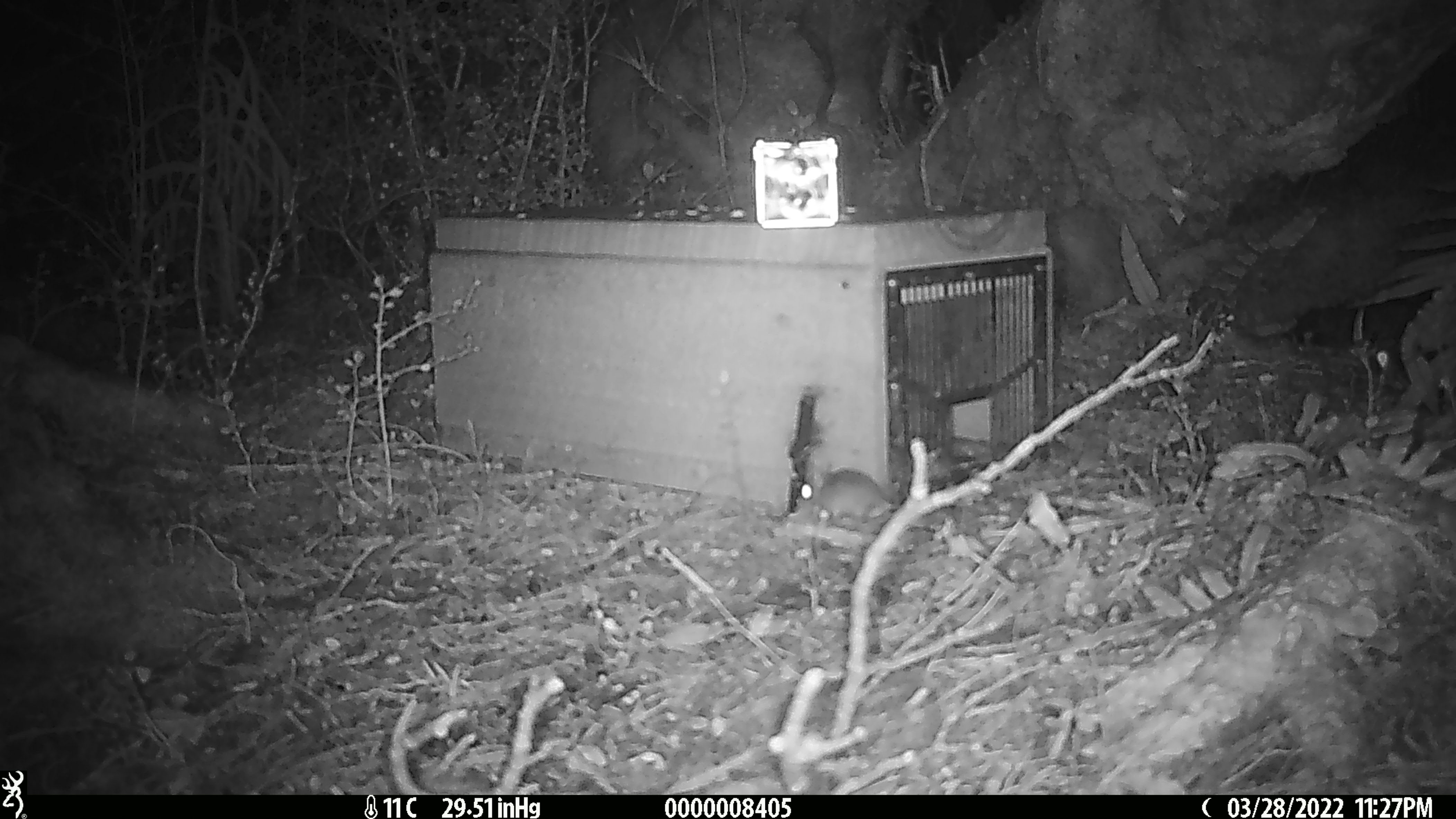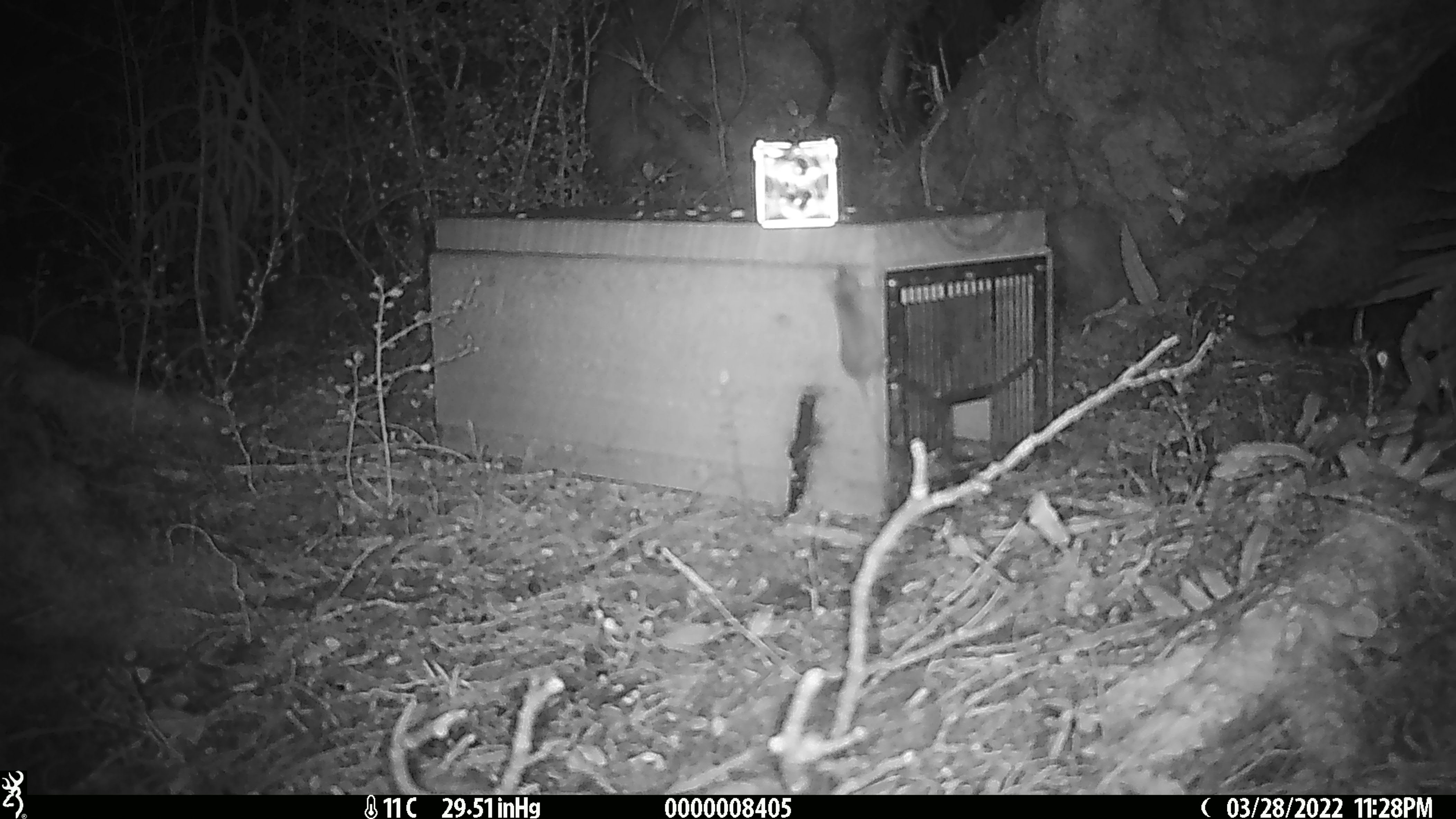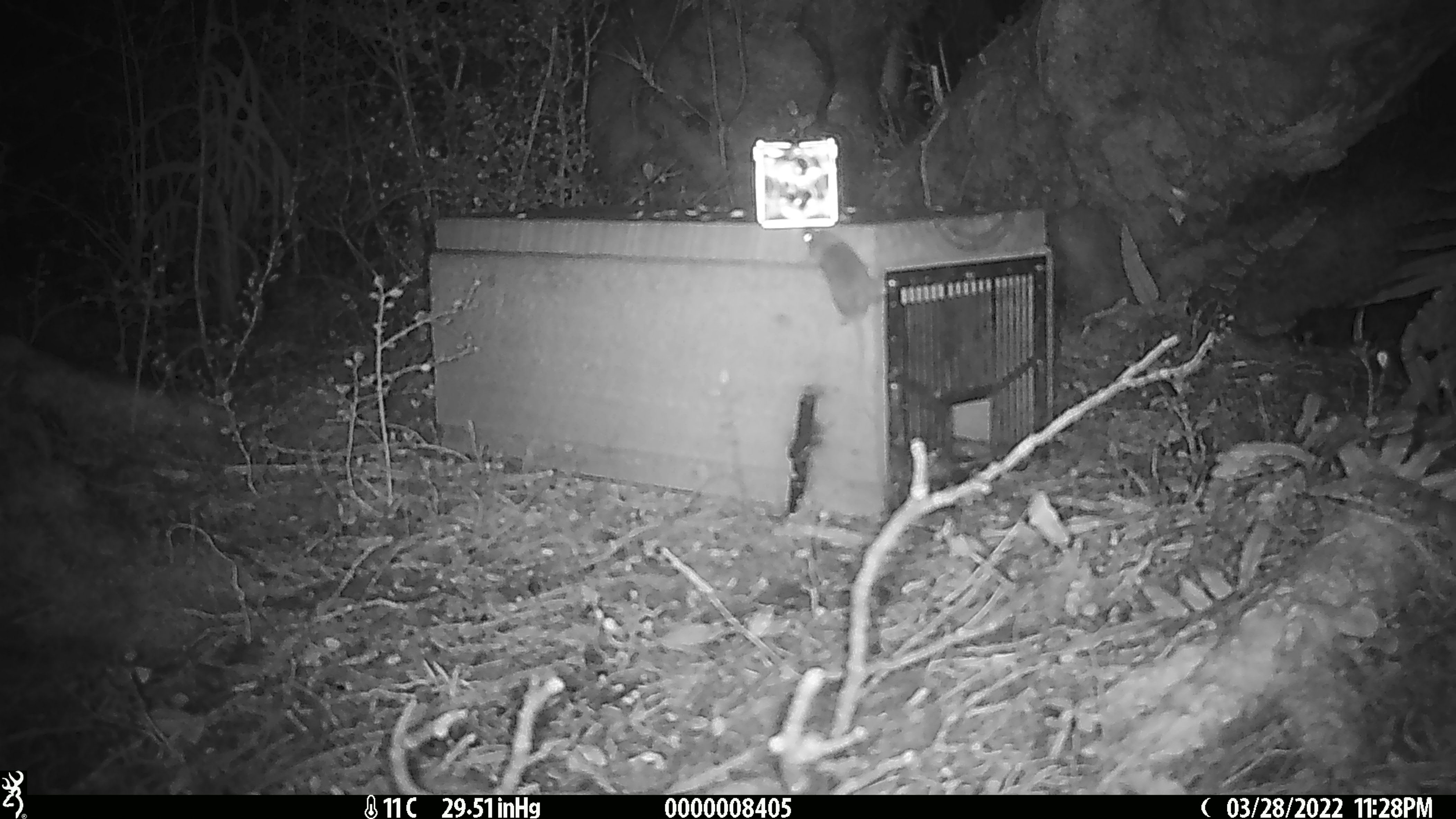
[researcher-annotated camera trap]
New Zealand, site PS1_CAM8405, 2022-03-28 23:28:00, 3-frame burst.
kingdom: Animalia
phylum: Chordata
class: Mammalia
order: Rodentia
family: Muridae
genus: Mus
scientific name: Mus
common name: mouse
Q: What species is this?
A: Mouse (Mus).